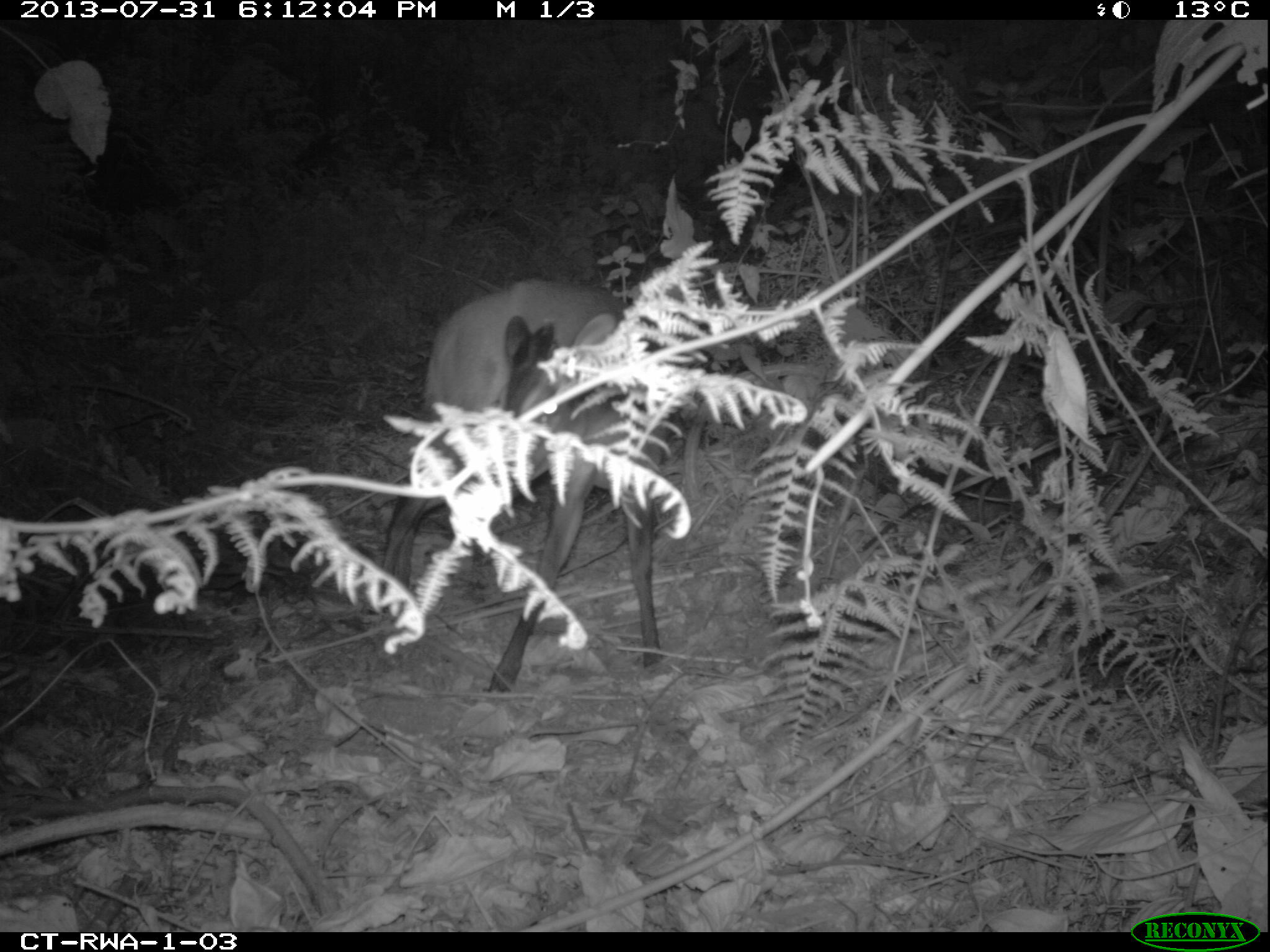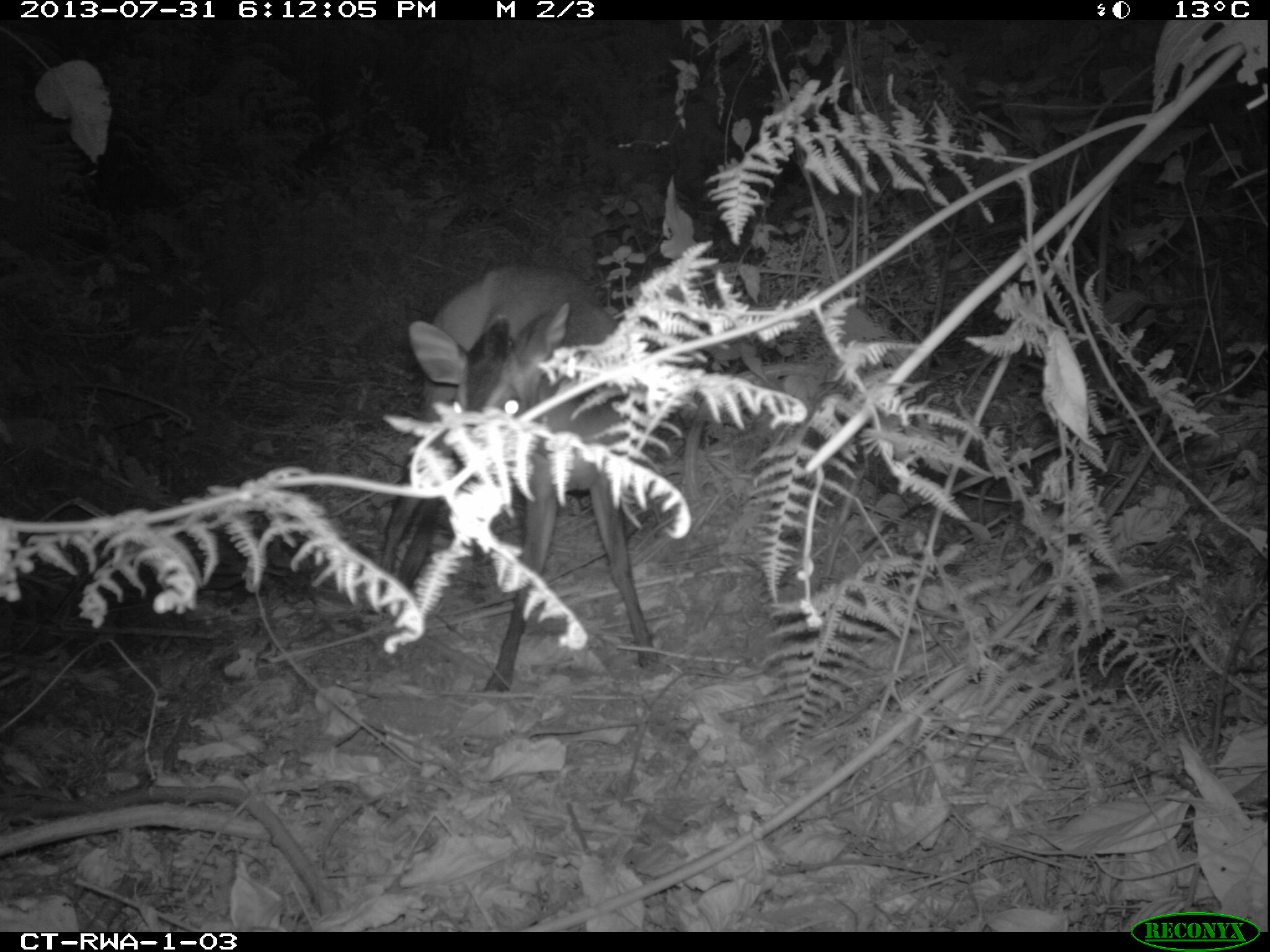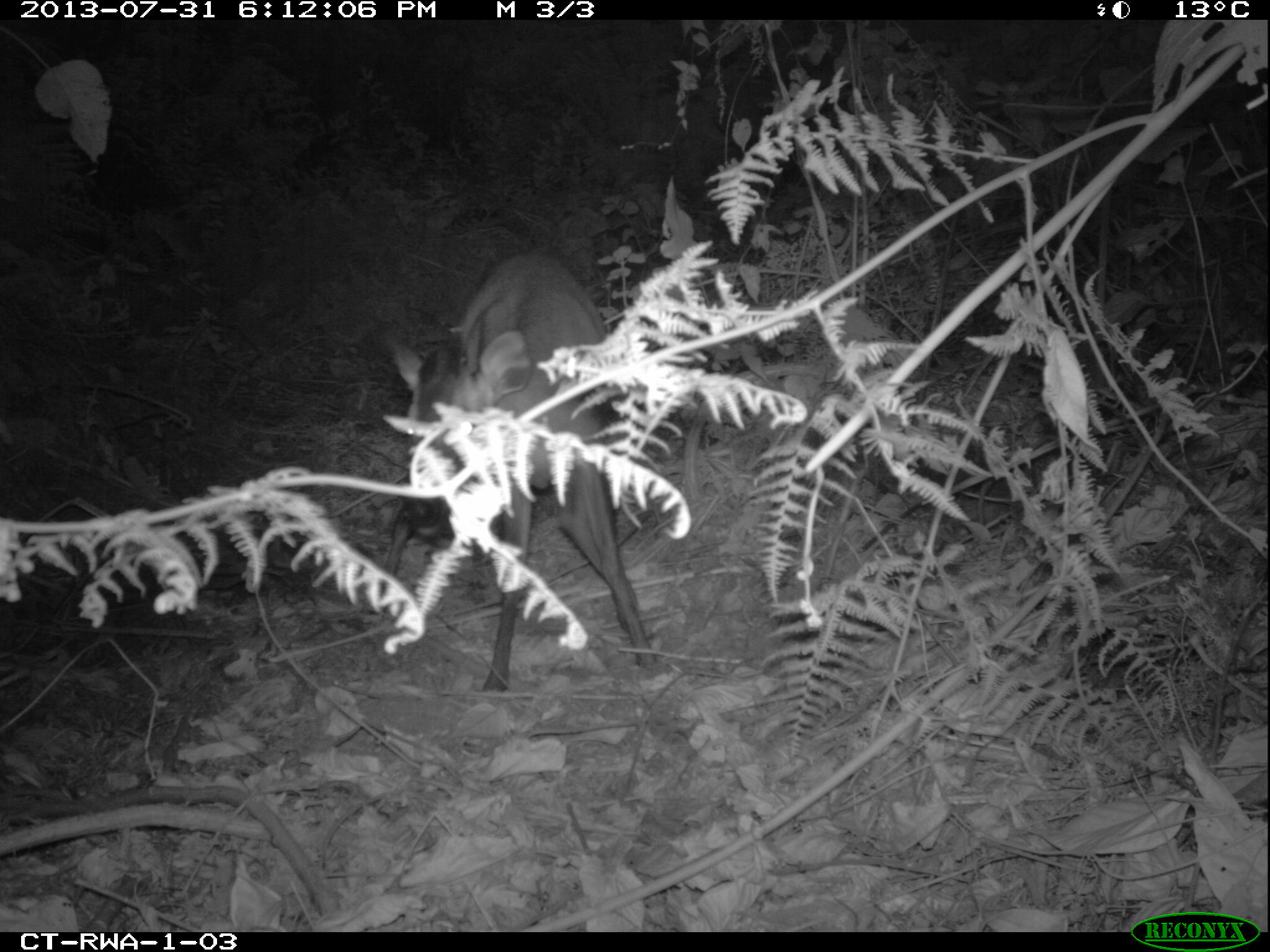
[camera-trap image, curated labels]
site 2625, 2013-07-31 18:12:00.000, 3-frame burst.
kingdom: Animalia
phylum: Chordata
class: Mammalia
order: Artiodactyla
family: Bovidae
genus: Cephalophus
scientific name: Cephalophus nigrifrons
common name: black-fronted duiker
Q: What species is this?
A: Cephalophus nigrifrons (black-fronted duiker).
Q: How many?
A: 1.